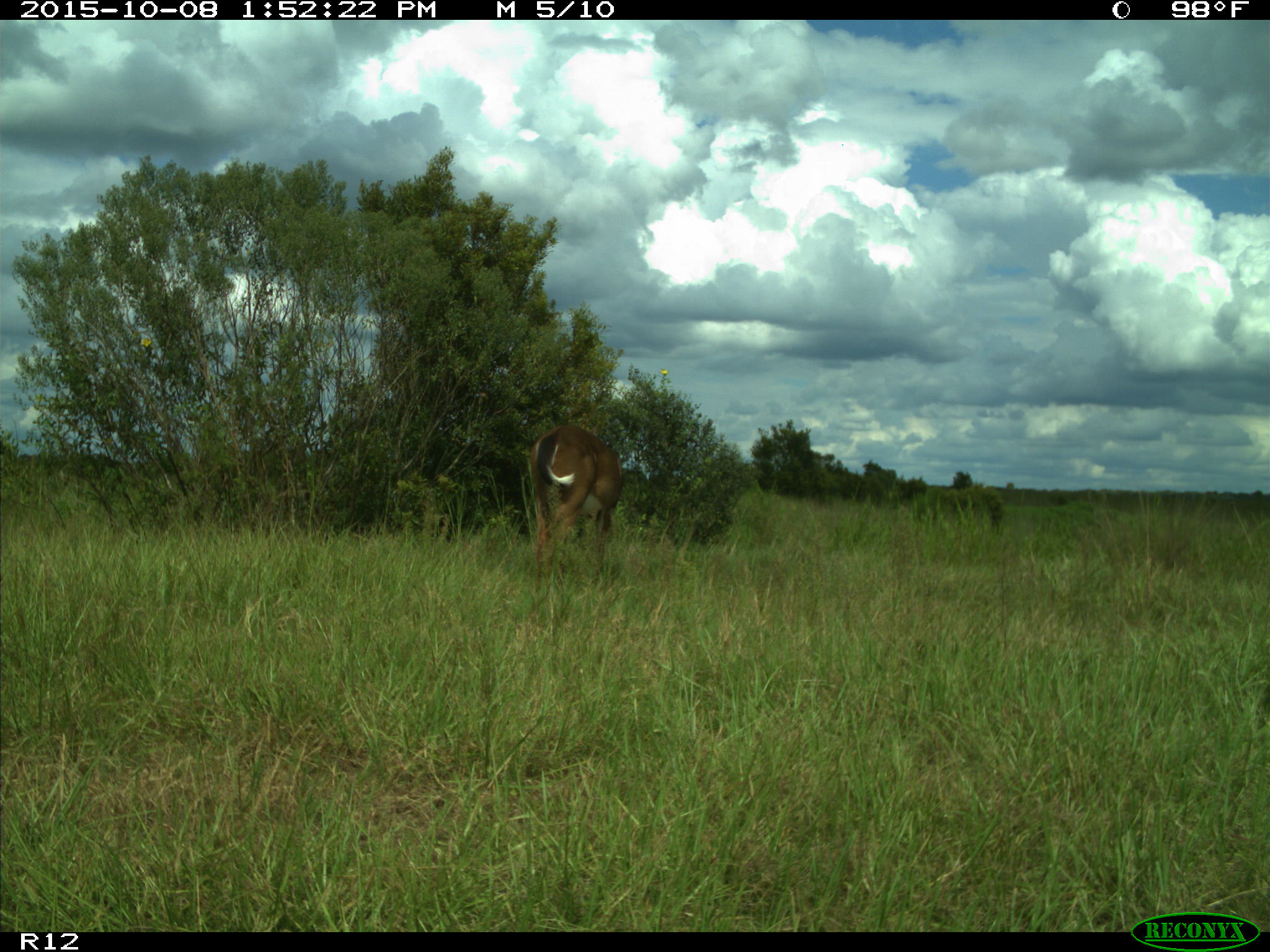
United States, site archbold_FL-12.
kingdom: Animalia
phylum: Chordata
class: Mammalia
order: Artiodactyla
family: Cervidae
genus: Odocoileus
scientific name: Odocoileus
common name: deer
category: unidentified deer